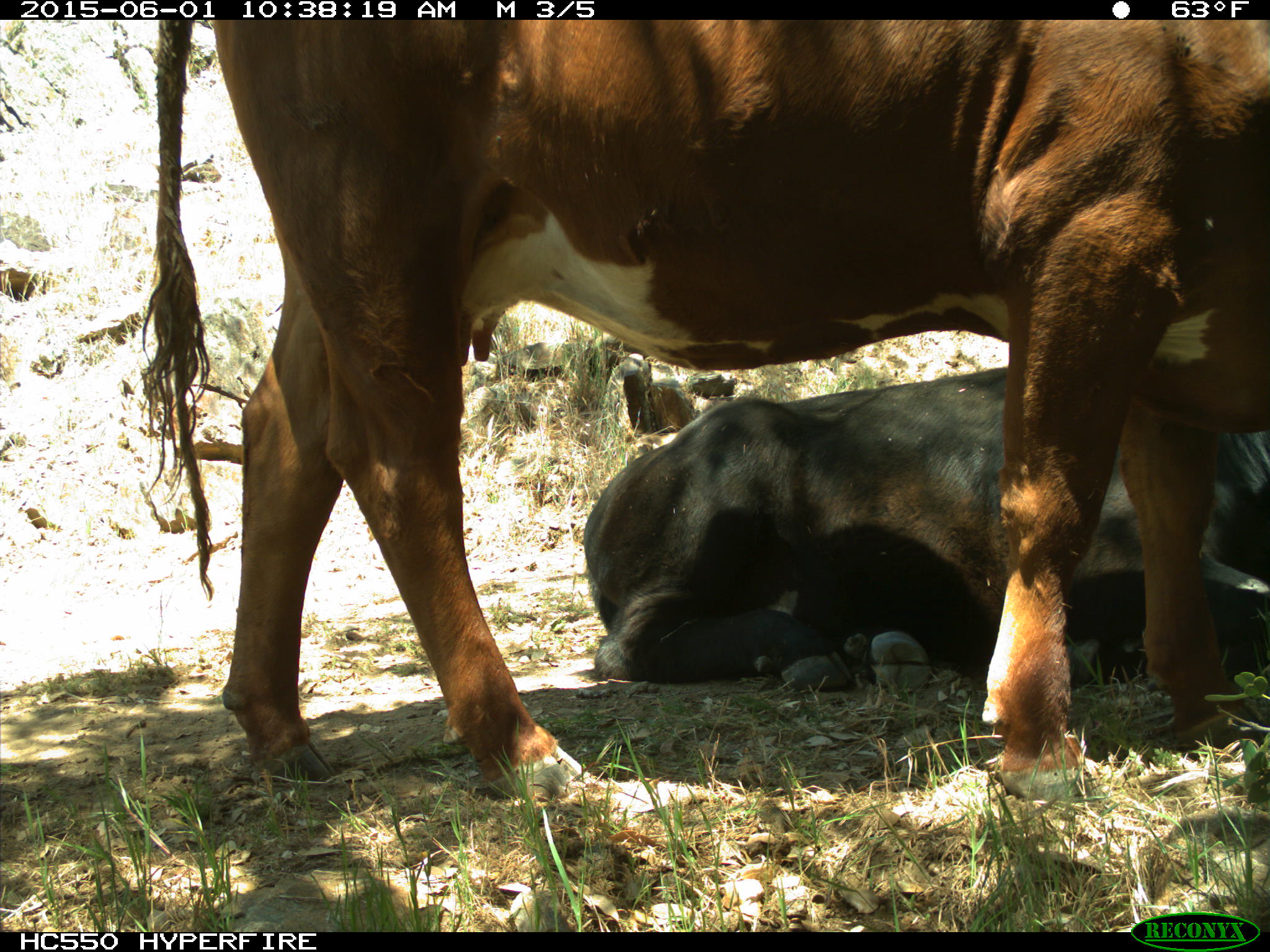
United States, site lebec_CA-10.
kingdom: Animalia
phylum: Chordata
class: Mammalia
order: Artiodactyla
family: Bovidae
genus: Bos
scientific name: Bos taurus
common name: domestic cow